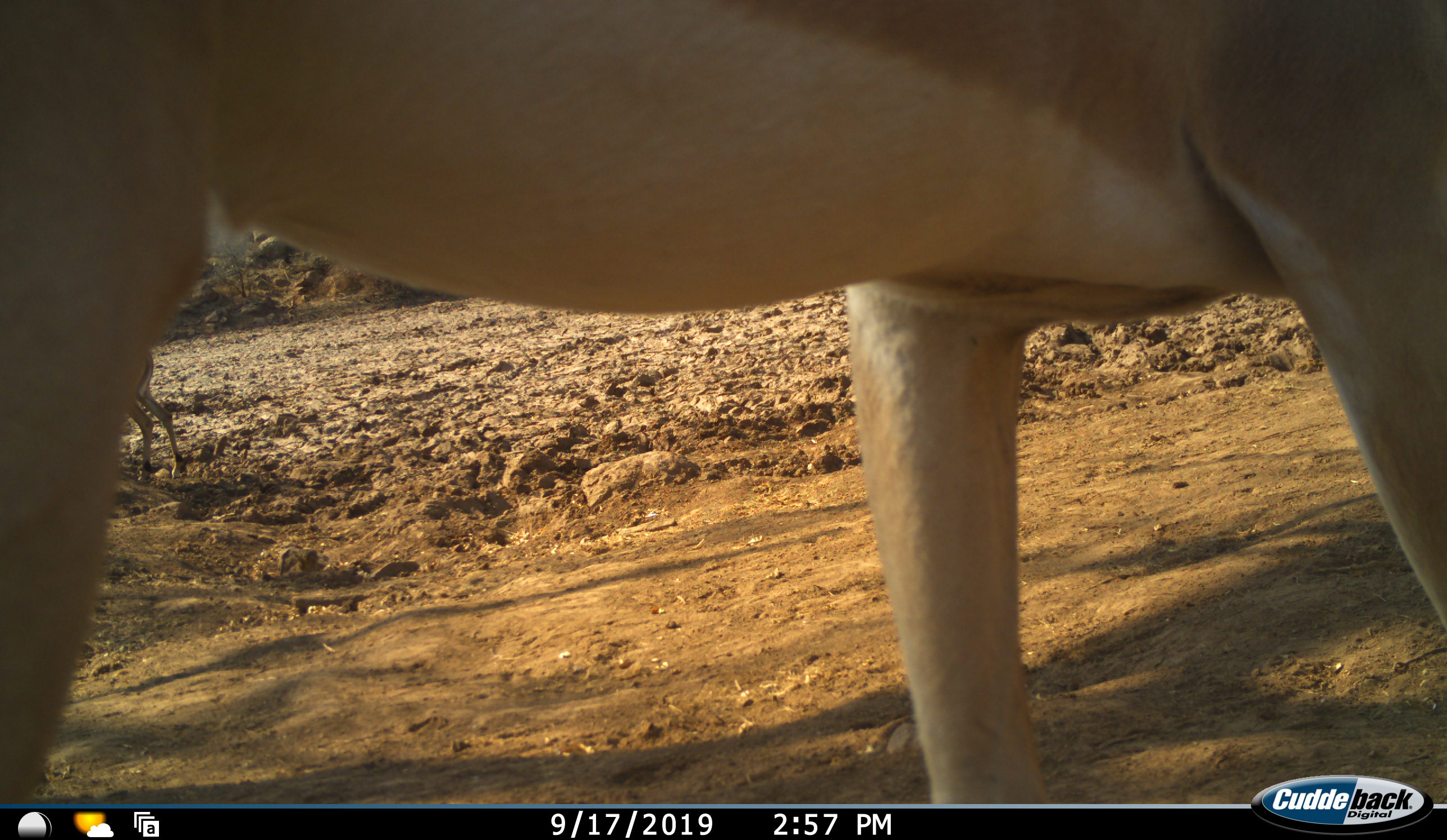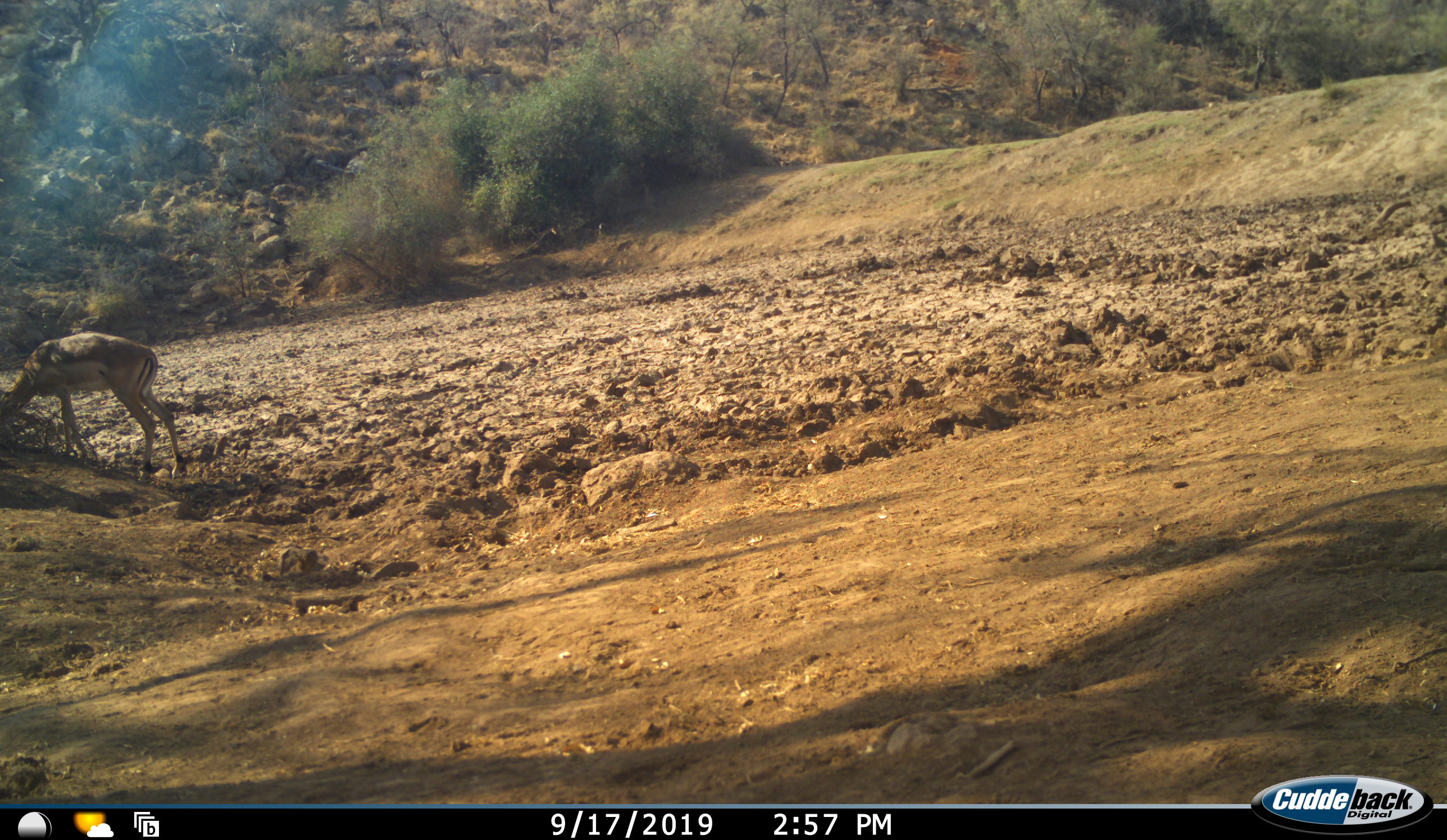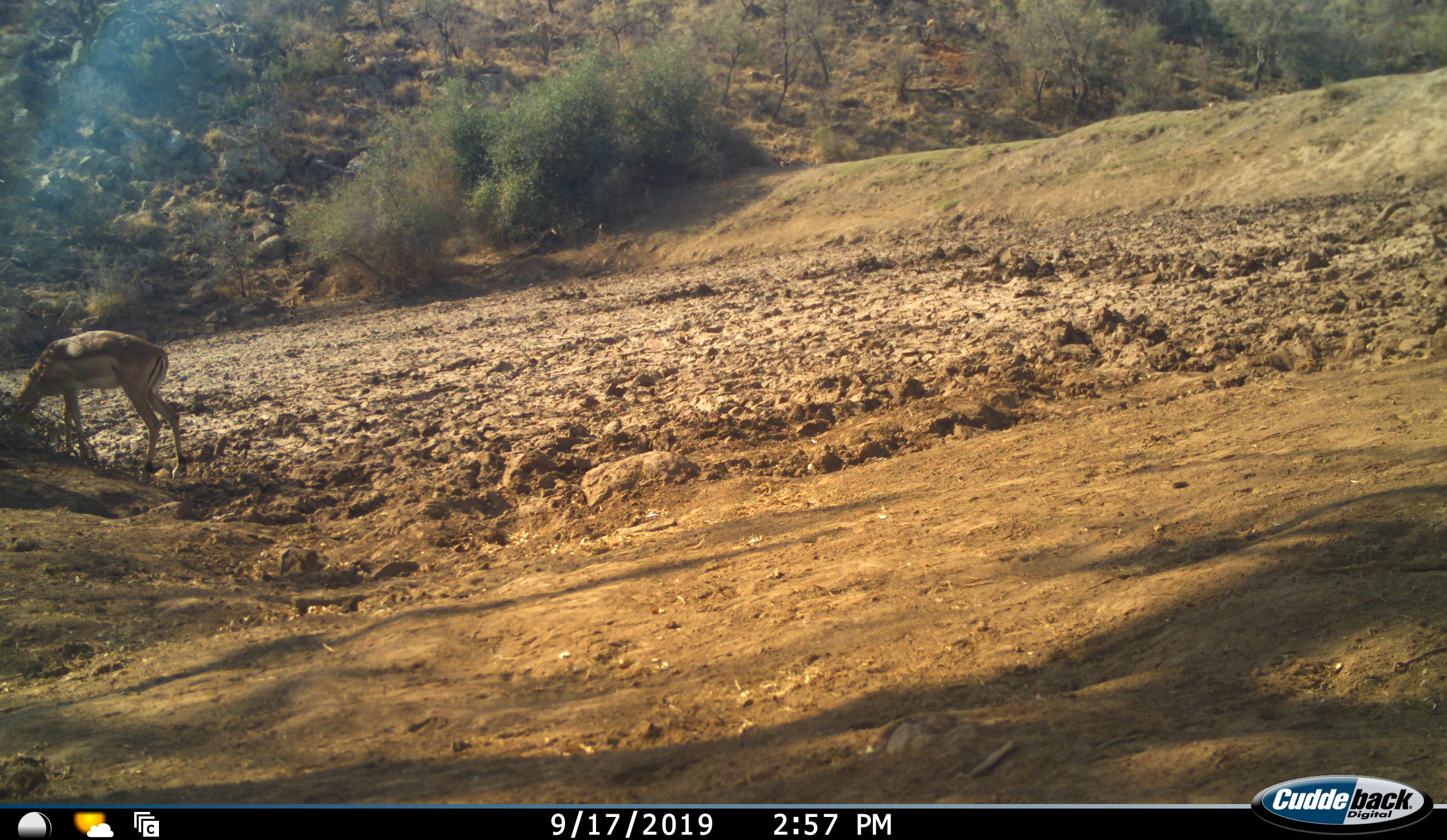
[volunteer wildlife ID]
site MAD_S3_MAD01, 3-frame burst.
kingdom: Animalia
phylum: Chordata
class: Mammalia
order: Artiodactyla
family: Bovidae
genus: Aepyceros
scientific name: Aepyceros melampus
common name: impala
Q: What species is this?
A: Impala (Aepyceros melampus).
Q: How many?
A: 2.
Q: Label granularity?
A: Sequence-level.